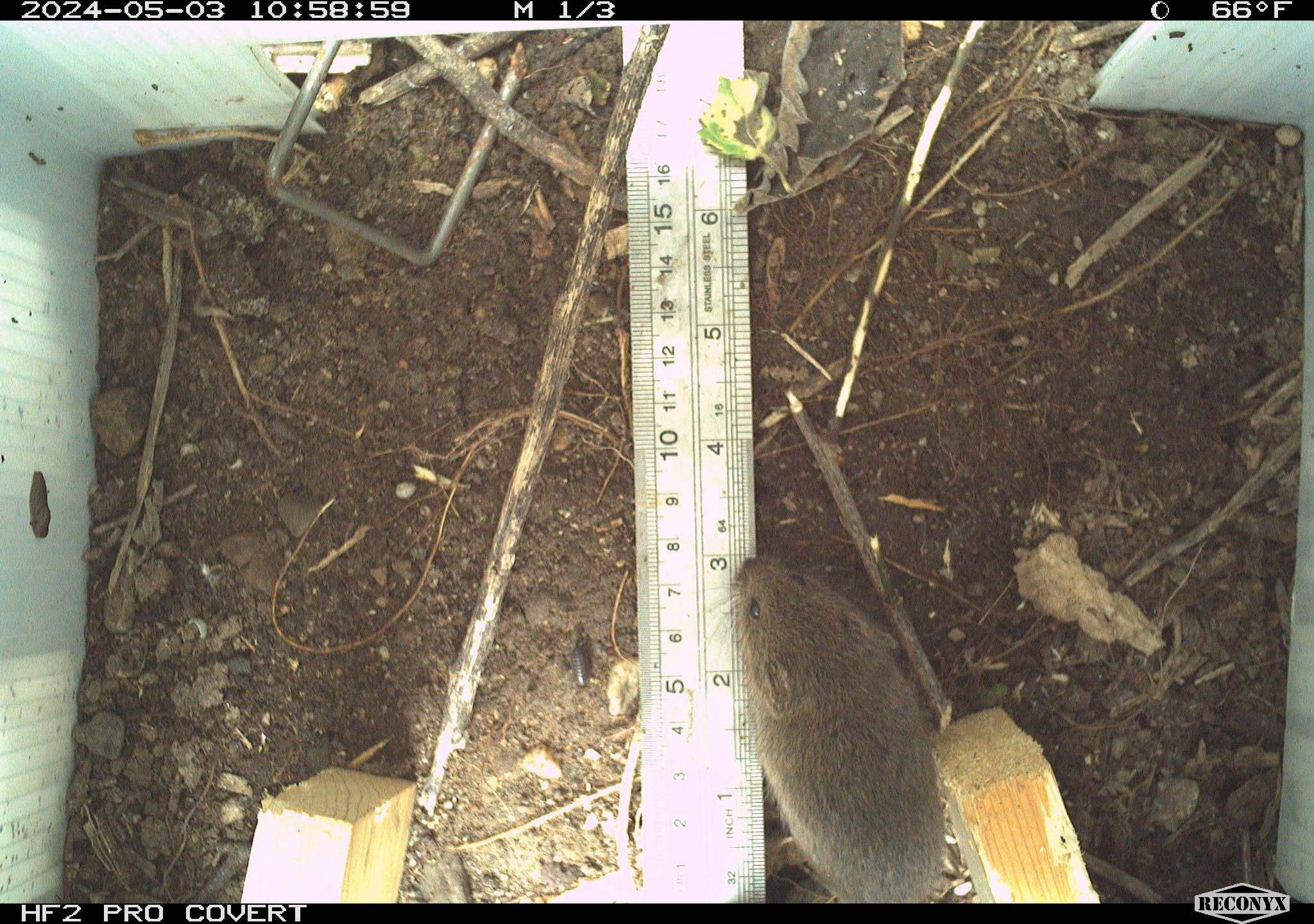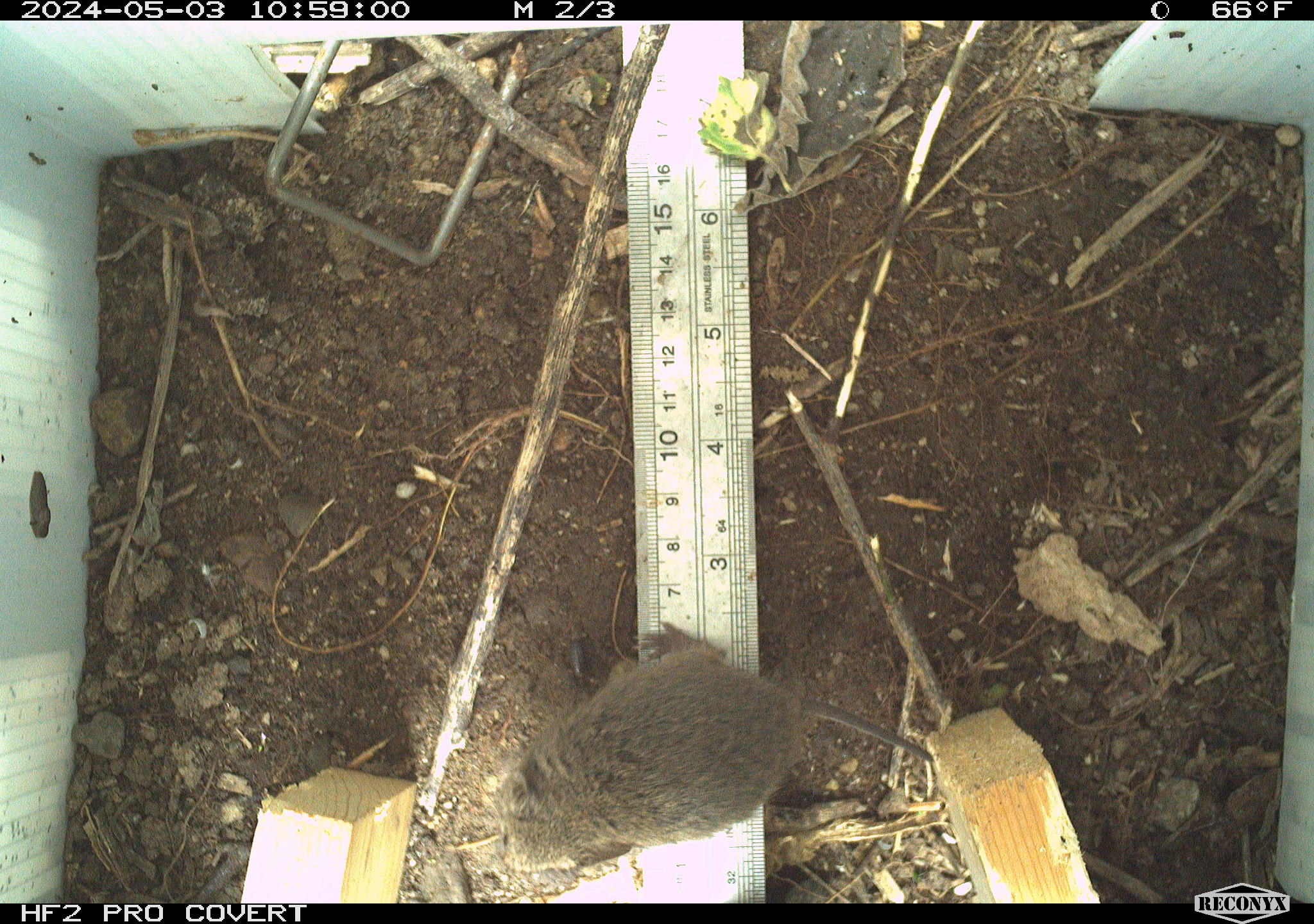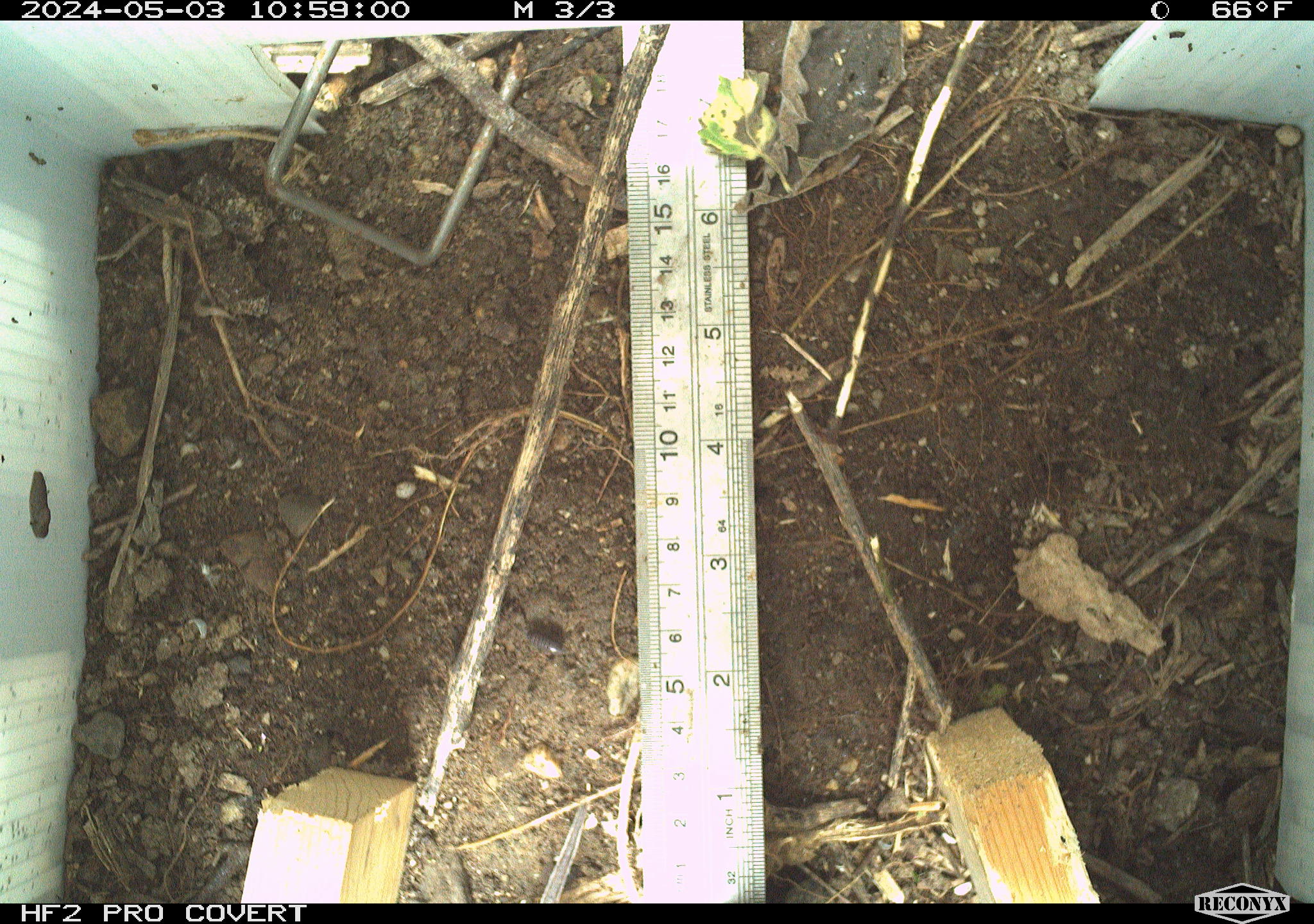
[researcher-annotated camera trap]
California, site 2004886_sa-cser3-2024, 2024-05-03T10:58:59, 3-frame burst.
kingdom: Animalia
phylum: Chordata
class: Mammalia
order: Rodentia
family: Cricetidae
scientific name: Cricetidae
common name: hamsters, voles, lemmings, and allies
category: cricetidae family